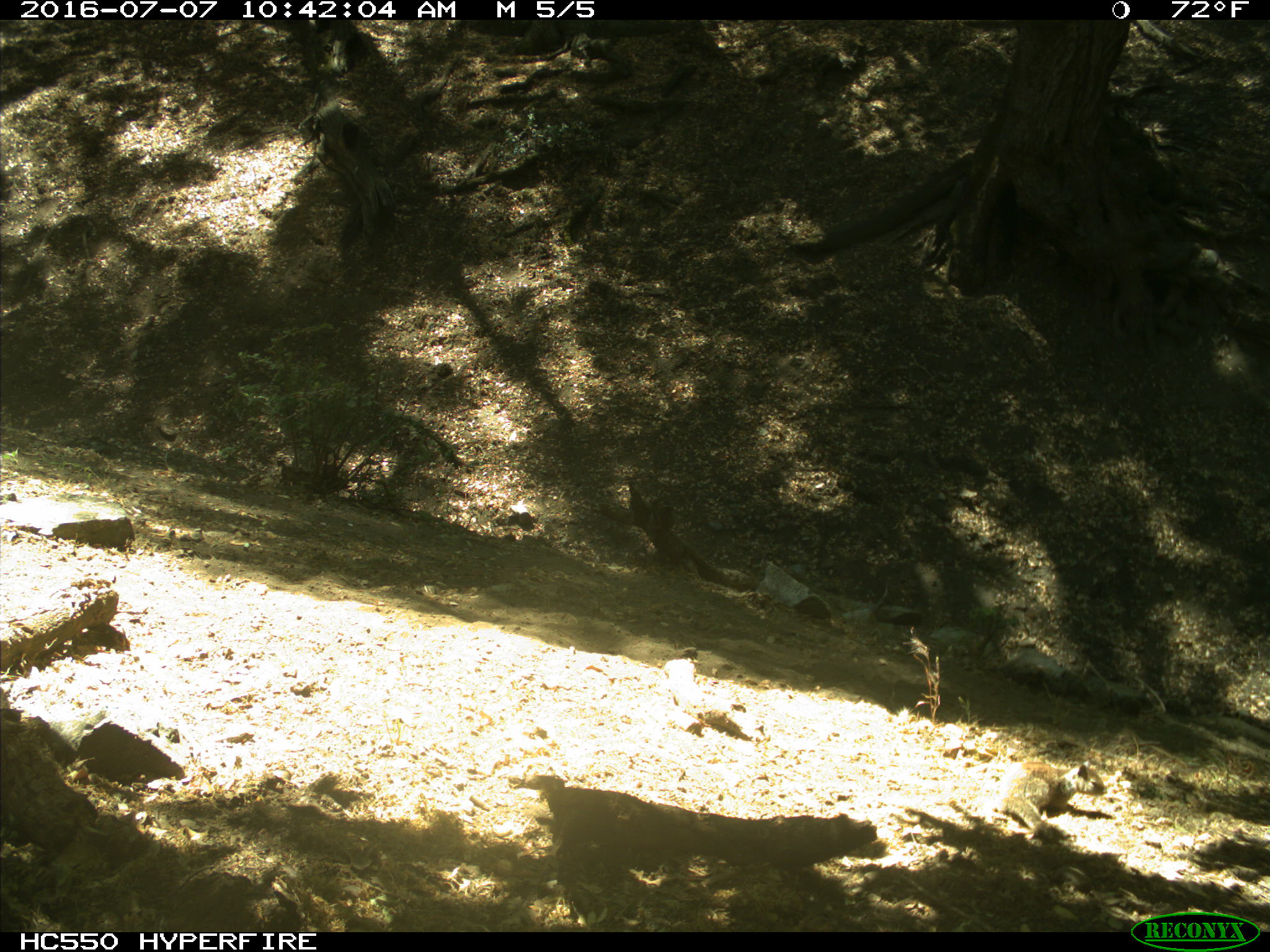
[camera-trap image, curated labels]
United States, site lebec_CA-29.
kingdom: Animalia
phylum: Chordata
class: Mammalia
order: Rodentia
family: Sciuridae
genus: Otospermophilus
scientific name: Otospermophilus beecheyi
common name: california ground squirrel